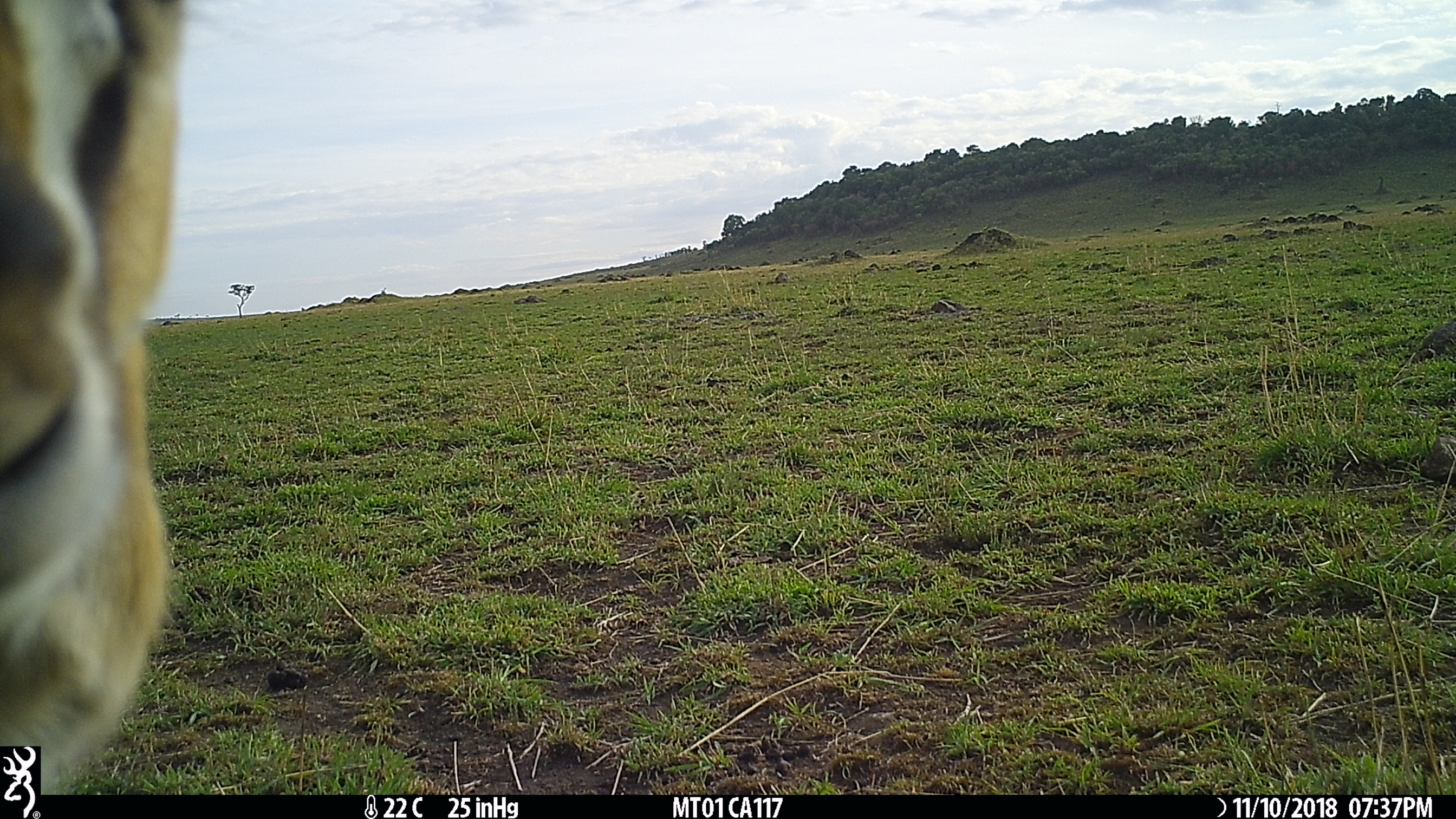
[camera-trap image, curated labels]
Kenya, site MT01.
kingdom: Animalia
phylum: Chordata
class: Mammalia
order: Artiodactyla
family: Bovidae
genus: Eudorcas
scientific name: Eudorcas thomsonii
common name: thomon's gazelle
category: gazelle thomsons